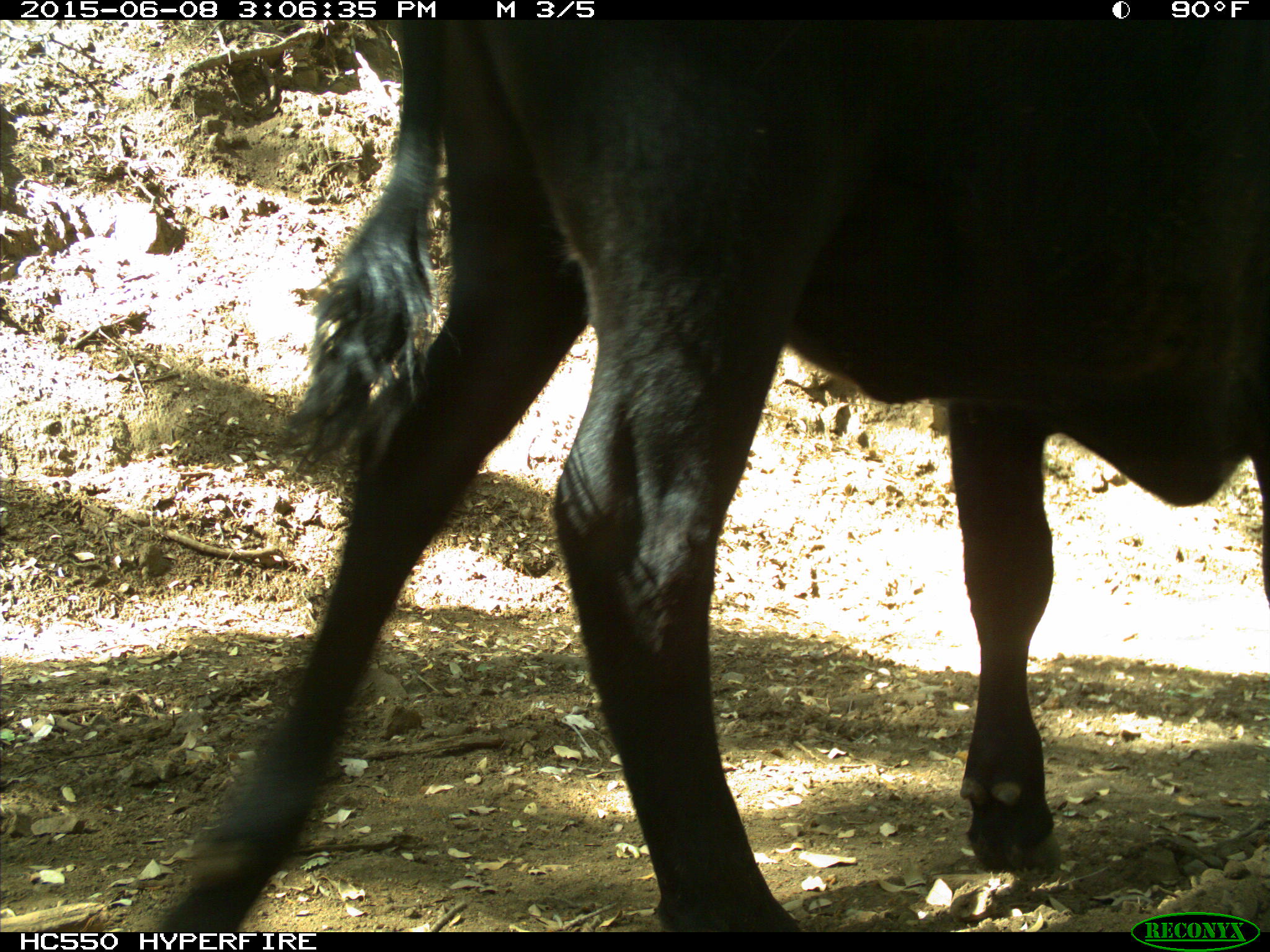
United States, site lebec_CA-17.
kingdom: Animalia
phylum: Chordata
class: Mammalia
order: Artiodactyla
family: Bovidae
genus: Bos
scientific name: Bos taurus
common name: domestic cow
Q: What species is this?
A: Bos taurus (domestic cow).